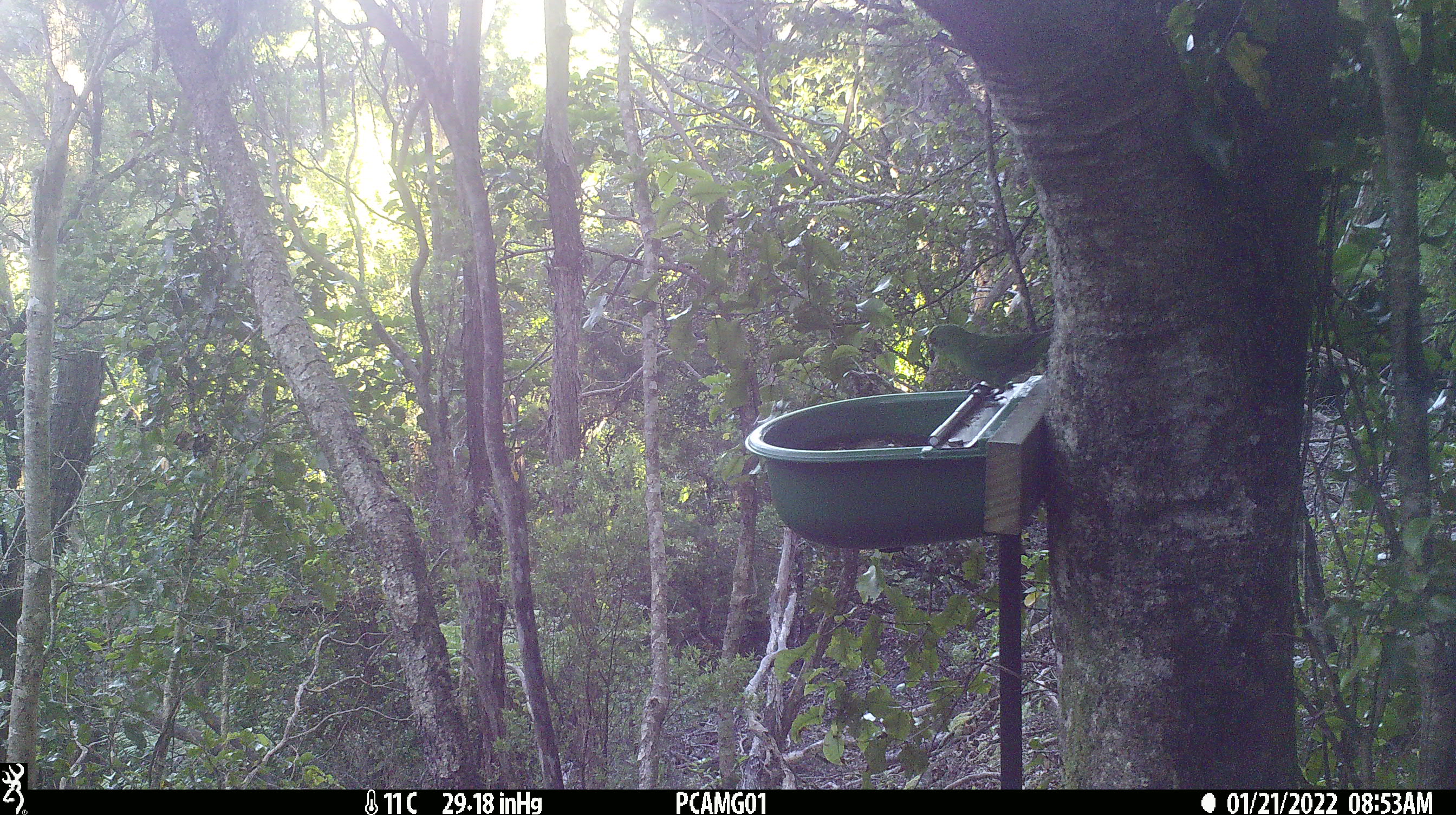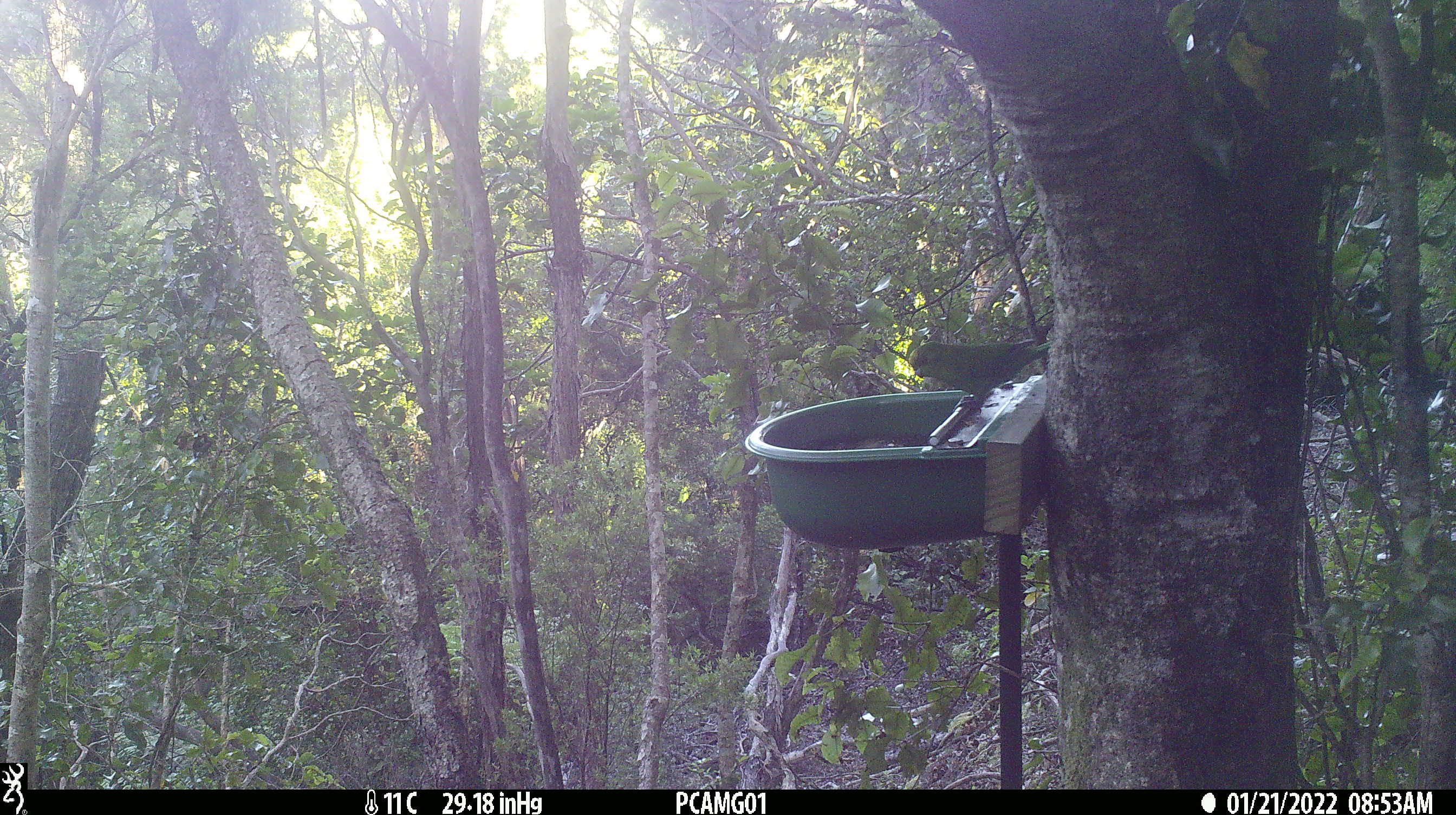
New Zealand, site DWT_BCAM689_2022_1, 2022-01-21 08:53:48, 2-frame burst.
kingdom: Animalia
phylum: Chordata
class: Aves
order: Psittaciformes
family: Psittaculidae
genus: Cyanoramphus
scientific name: Cyanoramphus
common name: parakeet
Parakeet (Cyanoramphus).